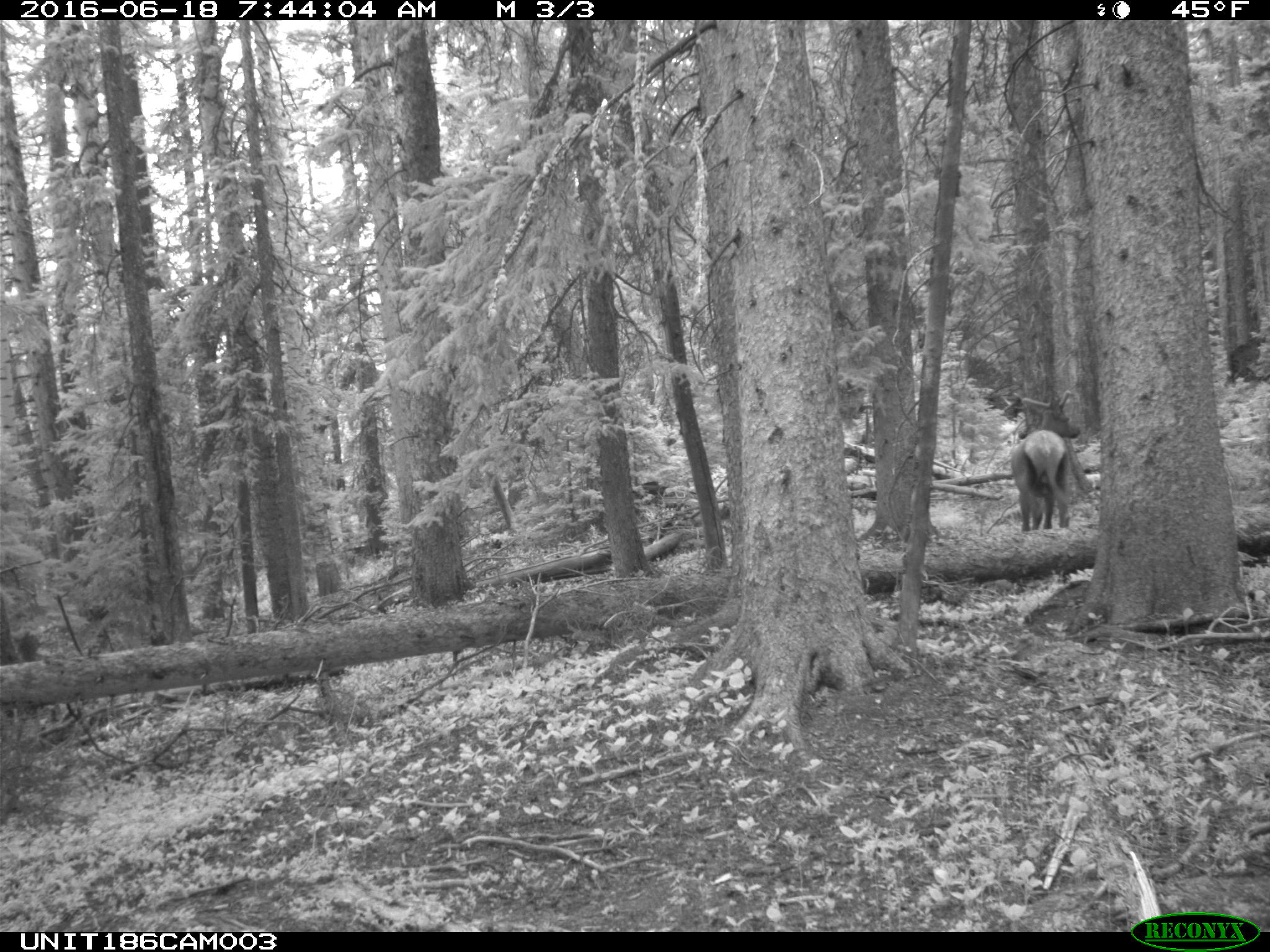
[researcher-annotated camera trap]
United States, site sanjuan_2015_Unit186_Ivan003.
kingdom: Animalia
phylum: Chordata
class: Mammalia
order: Artiodactyla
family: Cervidae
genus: Cervus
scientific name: Cervus elaphus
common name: red deer